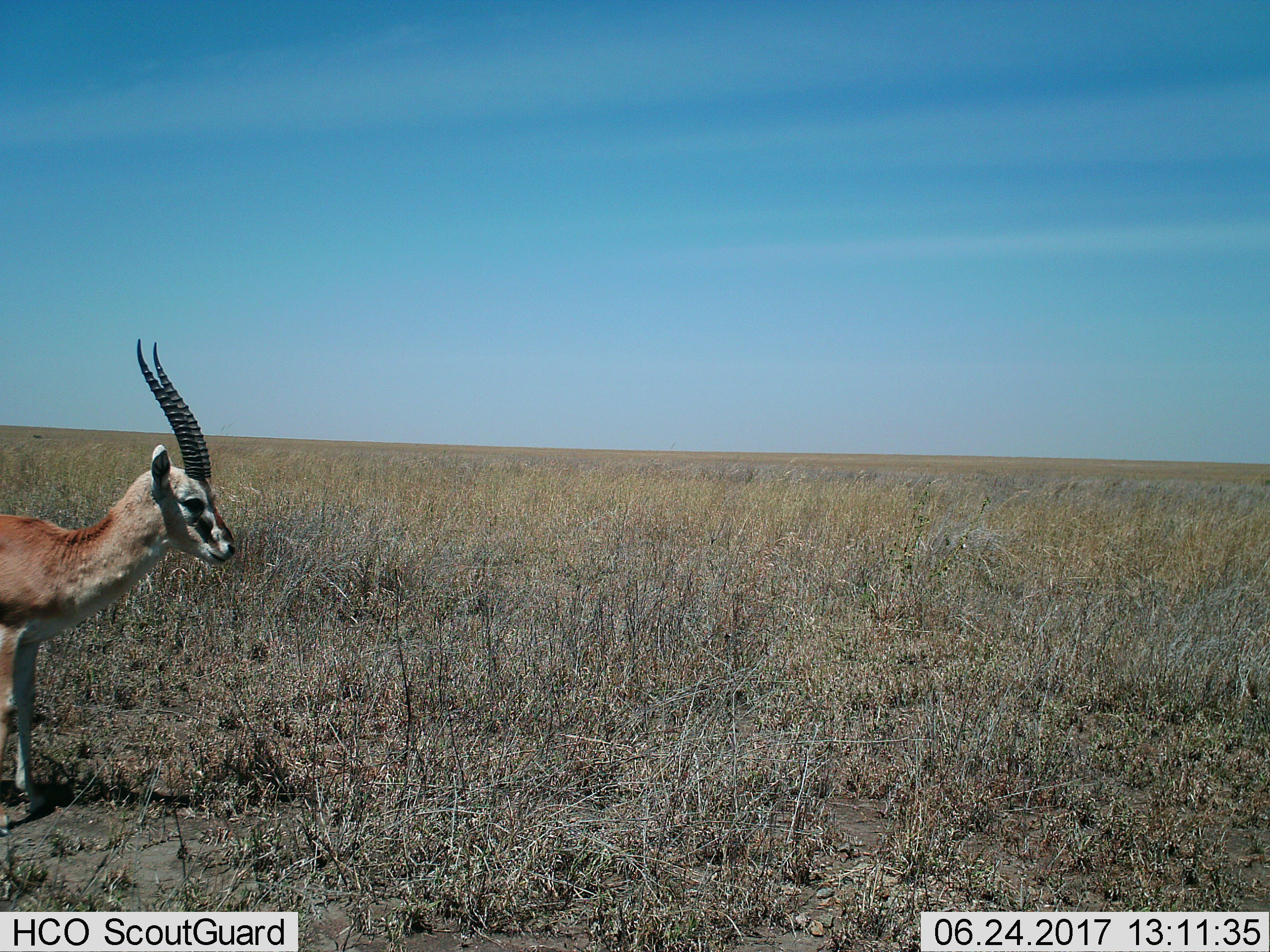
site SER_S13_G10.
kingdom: Animalia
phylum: Chordata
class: Mammalia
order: Artiodactyla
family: Bovidae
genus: Eudorcas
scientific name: Eudorcas thomsonii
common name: thomson's gazelle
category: gazellethomsons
Gazellethomsons (thomson's gazelle) (Eudorcas thomsonii), count 1. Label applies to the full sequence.